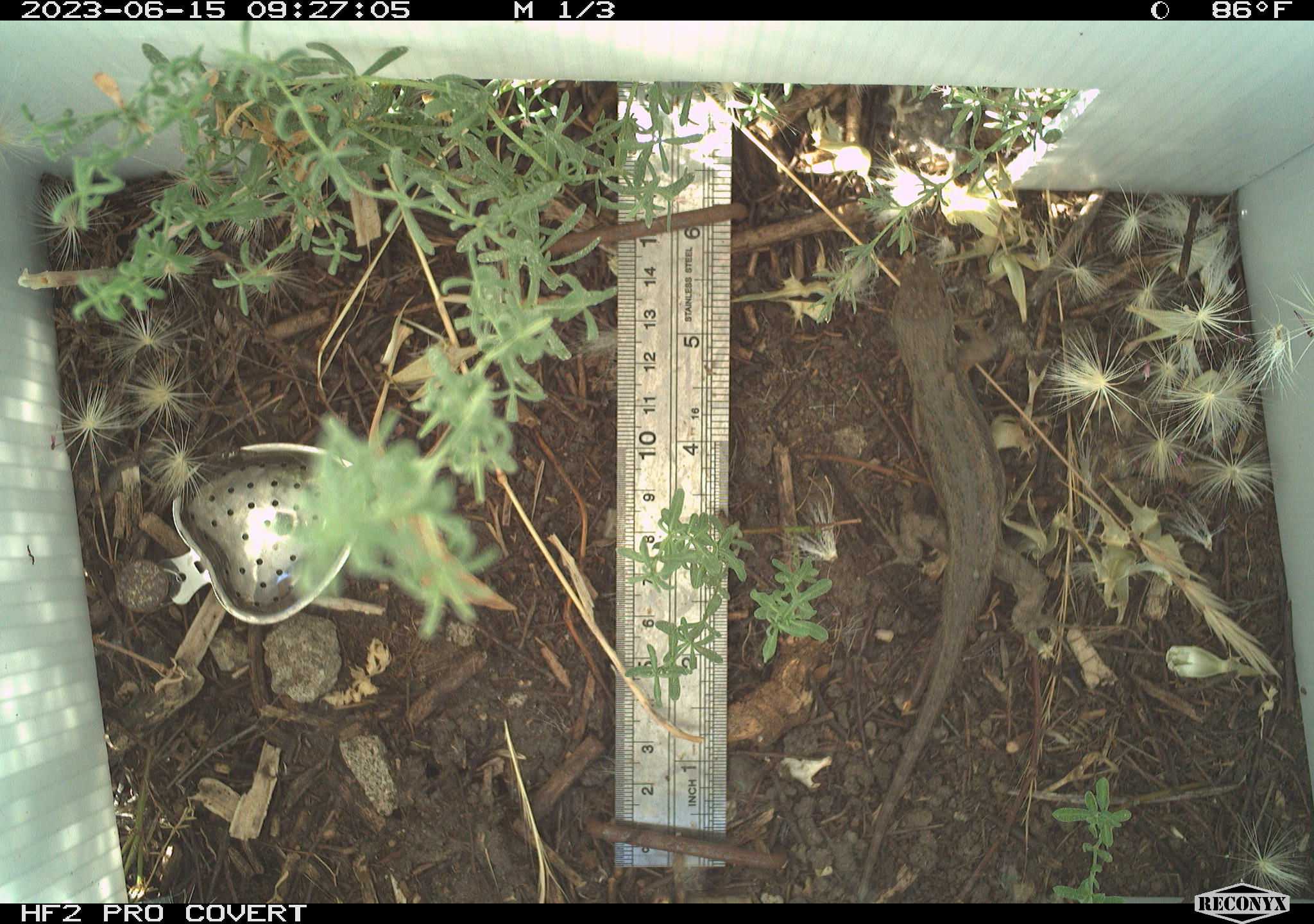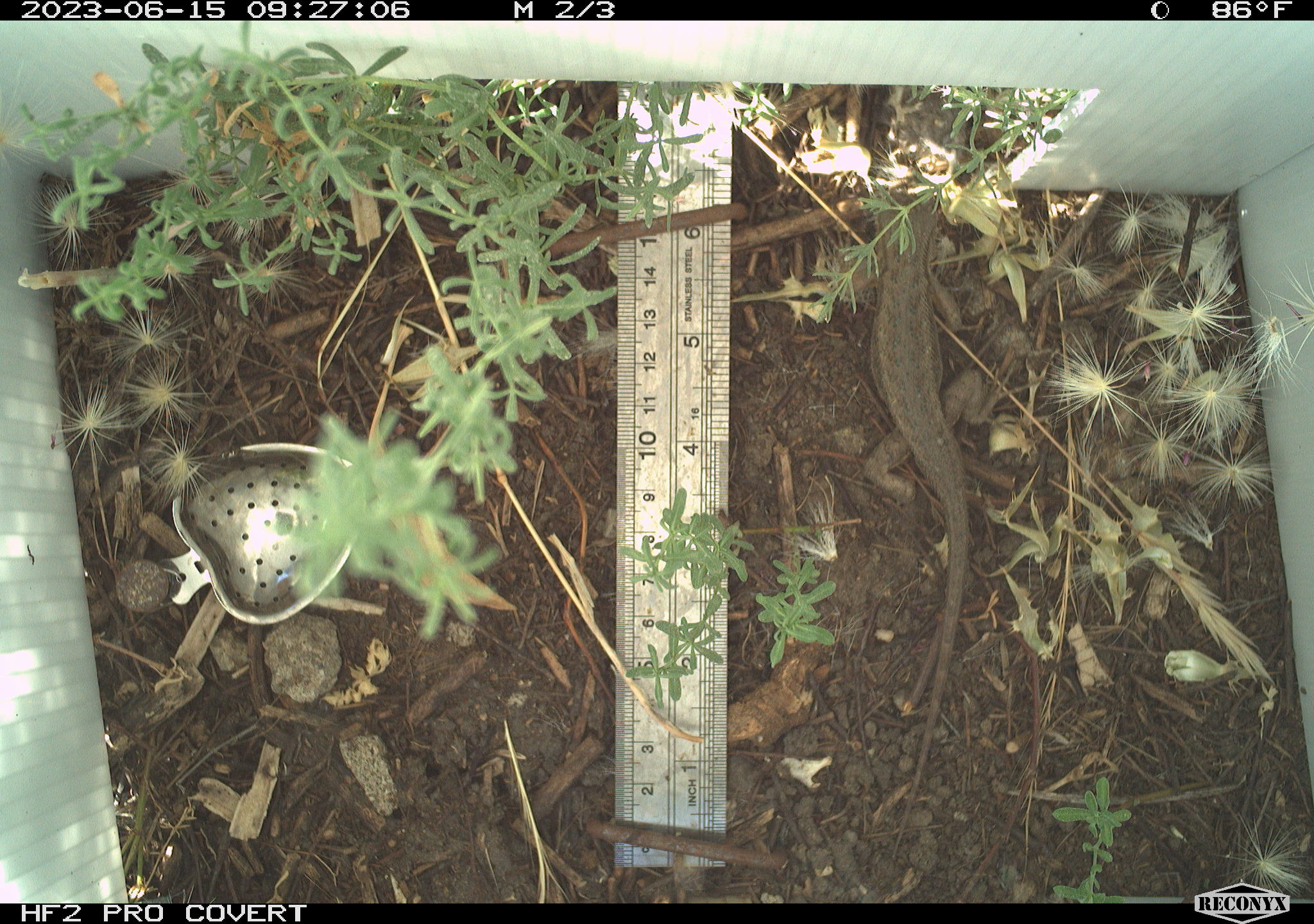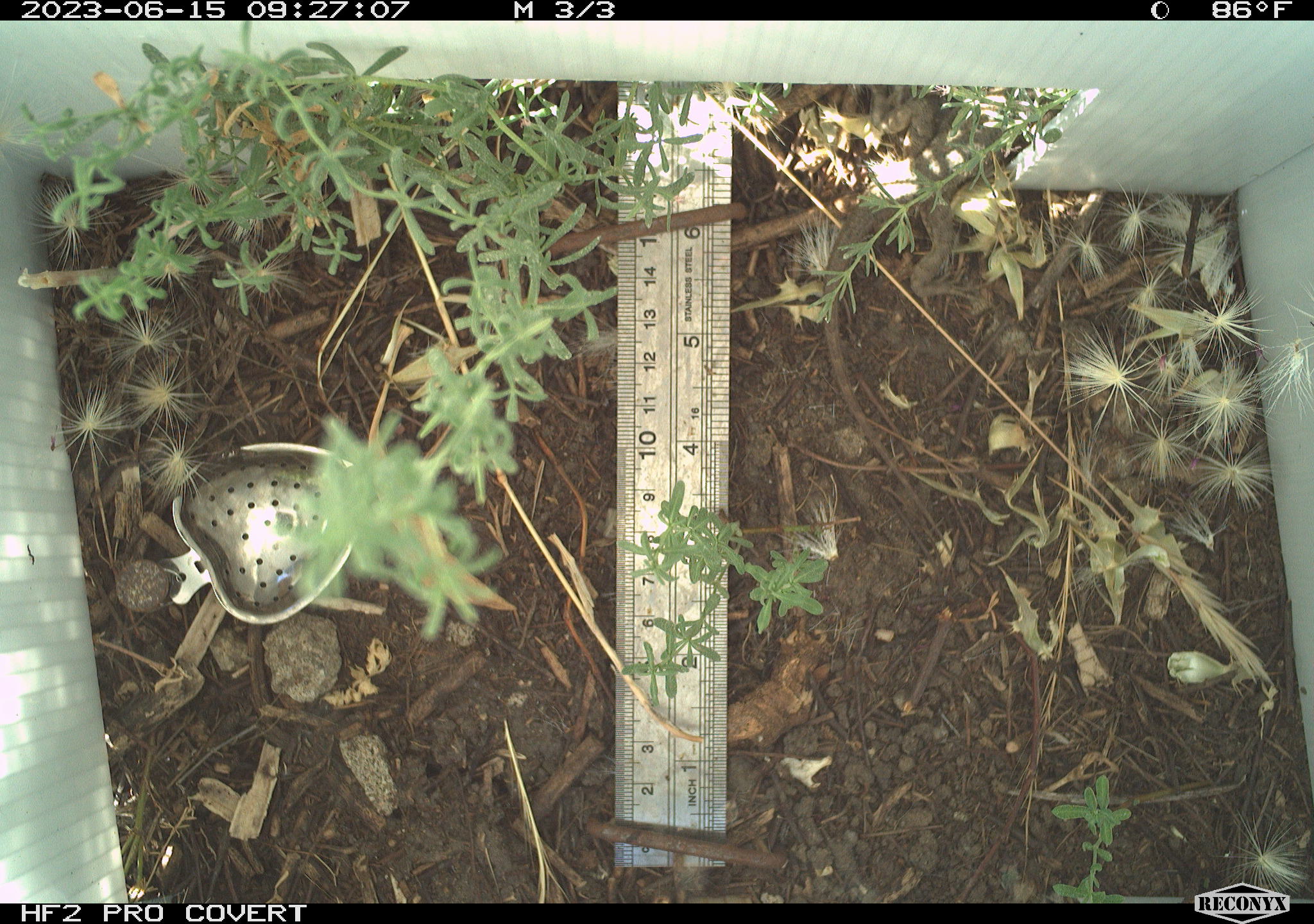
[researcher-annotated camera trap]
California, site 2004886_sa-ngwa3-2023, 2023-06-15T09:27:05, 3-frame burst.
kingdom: Animalia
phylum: Chordata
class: Reptilia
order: Squamata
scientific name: Squamata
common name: lizards and snakes